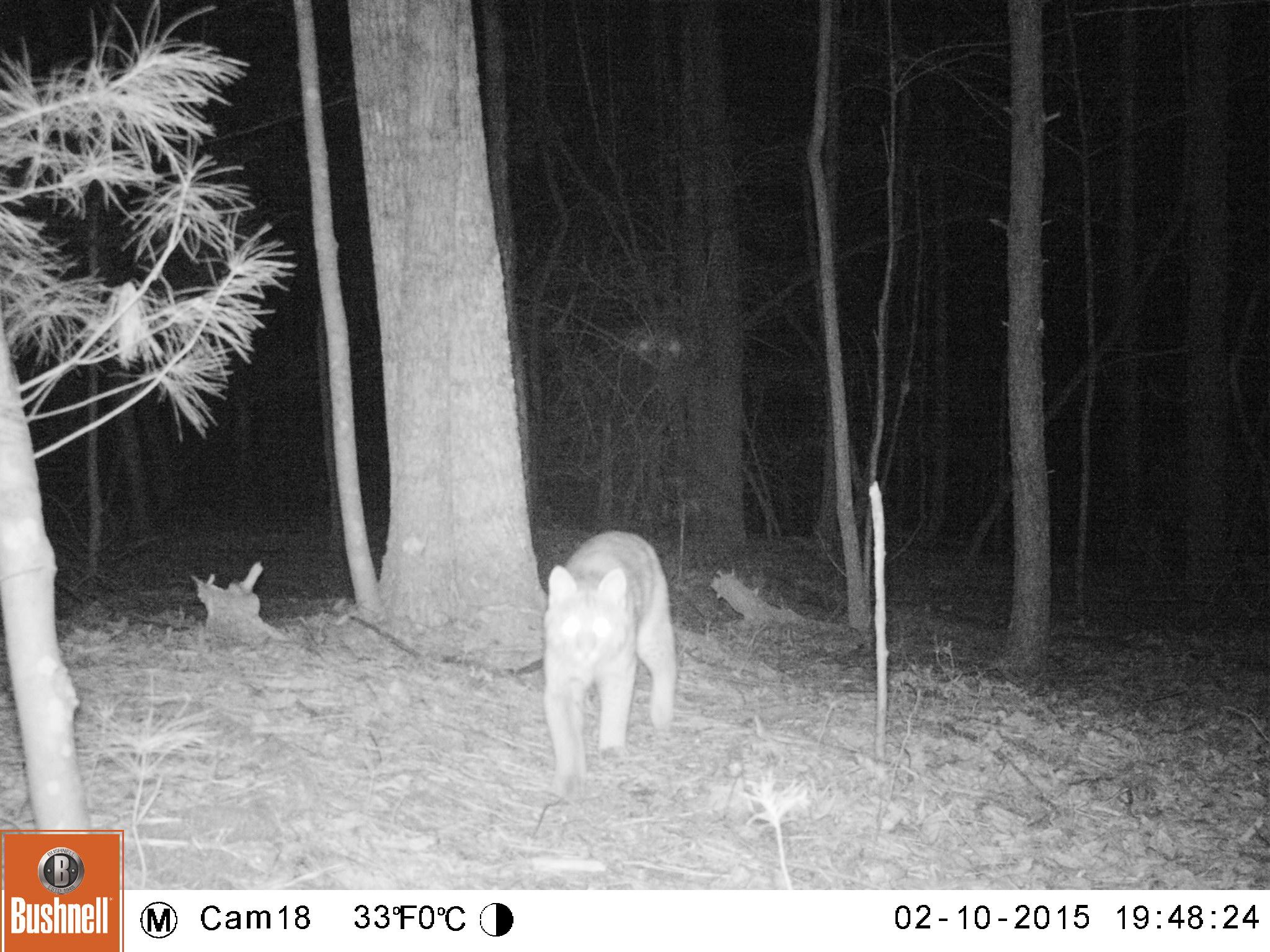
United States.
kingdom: Animalia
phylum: Chordata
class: Mammalia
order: Carnivora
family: Felidae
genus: Lynx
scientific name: Lynx rufus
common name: bobcat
Bobcat (Lynx rufus).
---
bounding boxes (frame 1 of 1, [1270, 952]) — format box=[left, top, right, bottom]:
Bobcat: box=[526, 520, 685, 810]